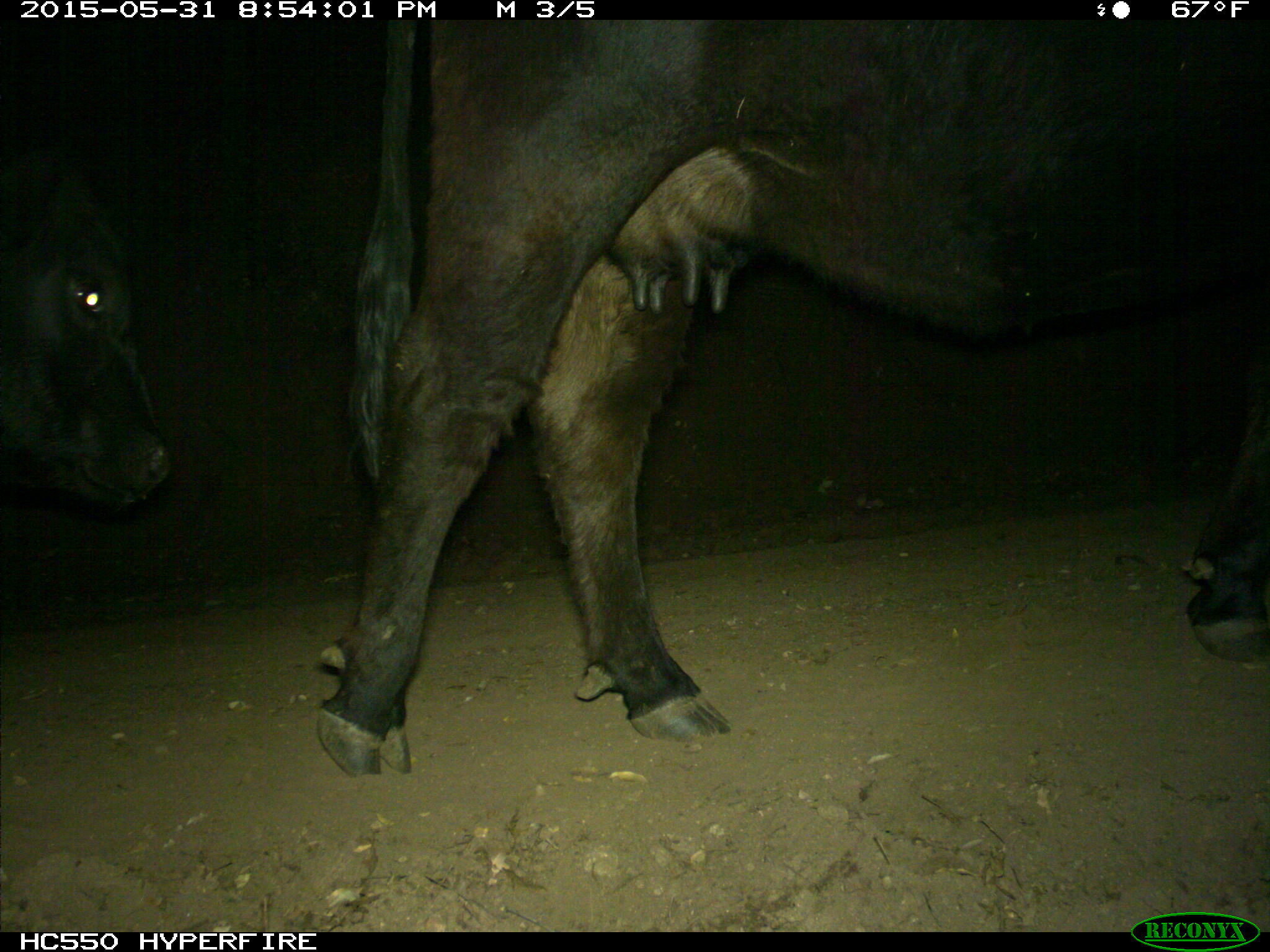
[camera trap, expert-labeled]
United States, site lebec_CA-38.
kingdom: Animalia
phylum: Chordata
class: Mammalia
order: Artiodactyla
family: Bovidae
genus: Bos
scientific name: Bos taurus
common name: domestic cow